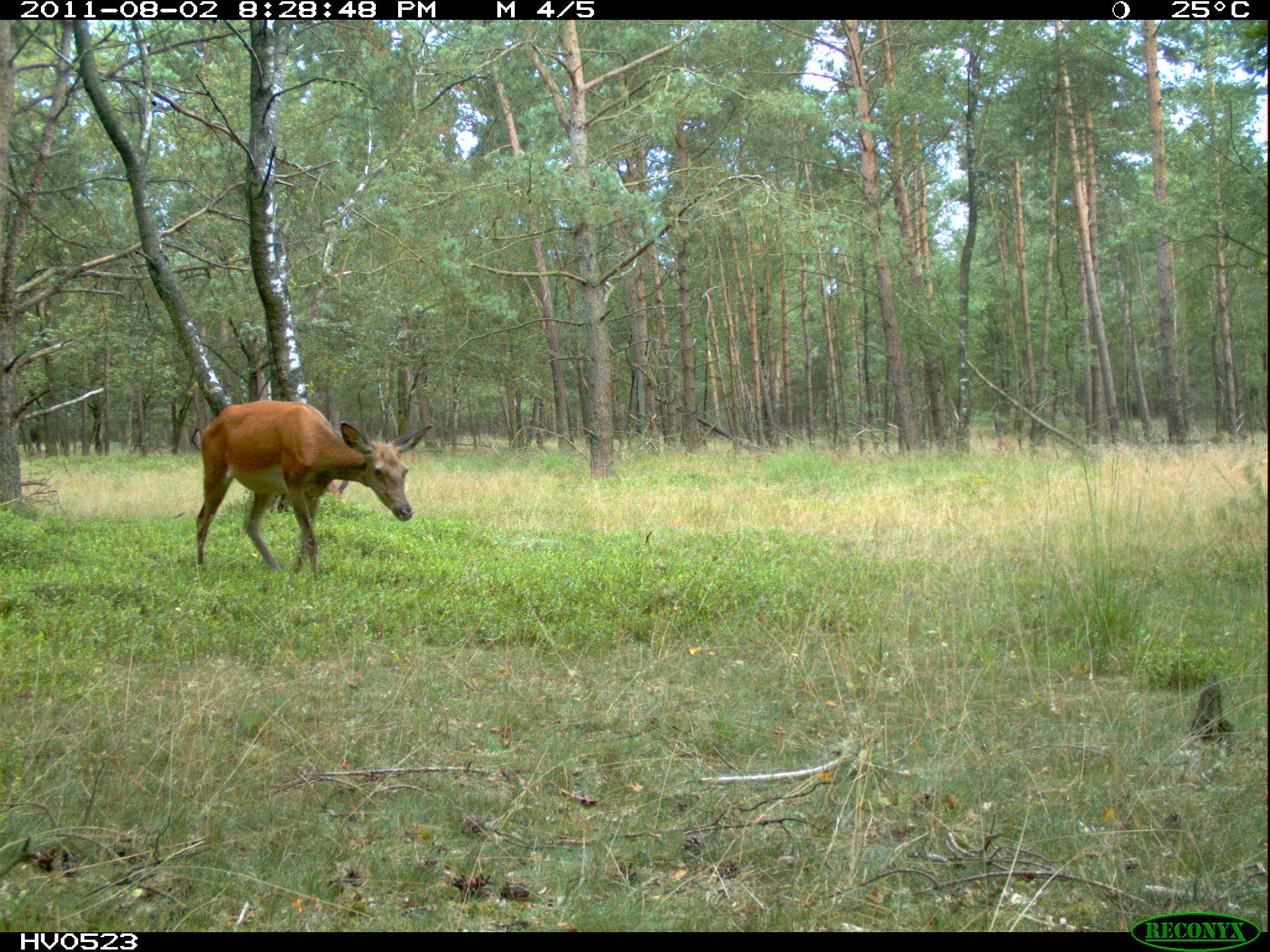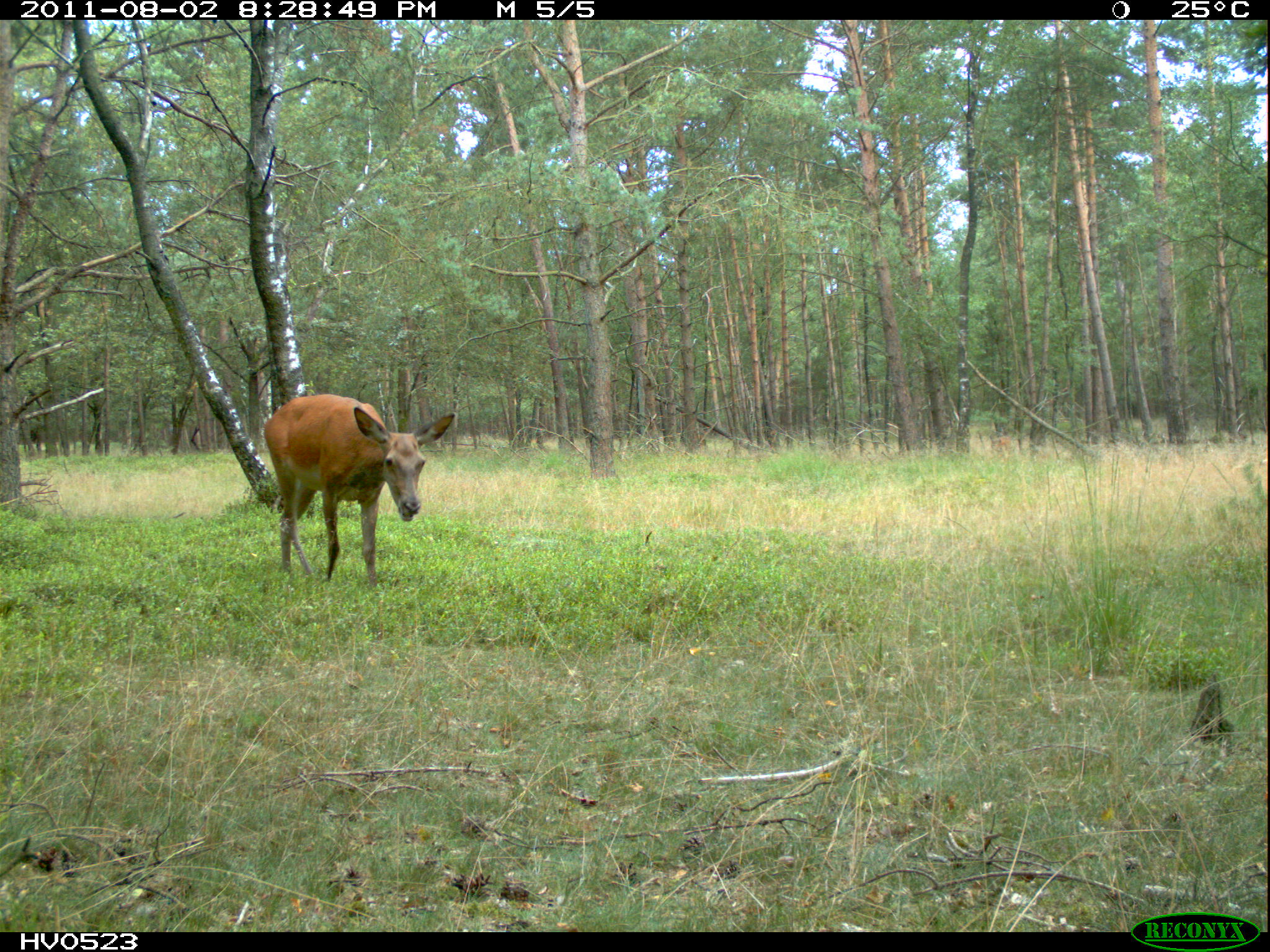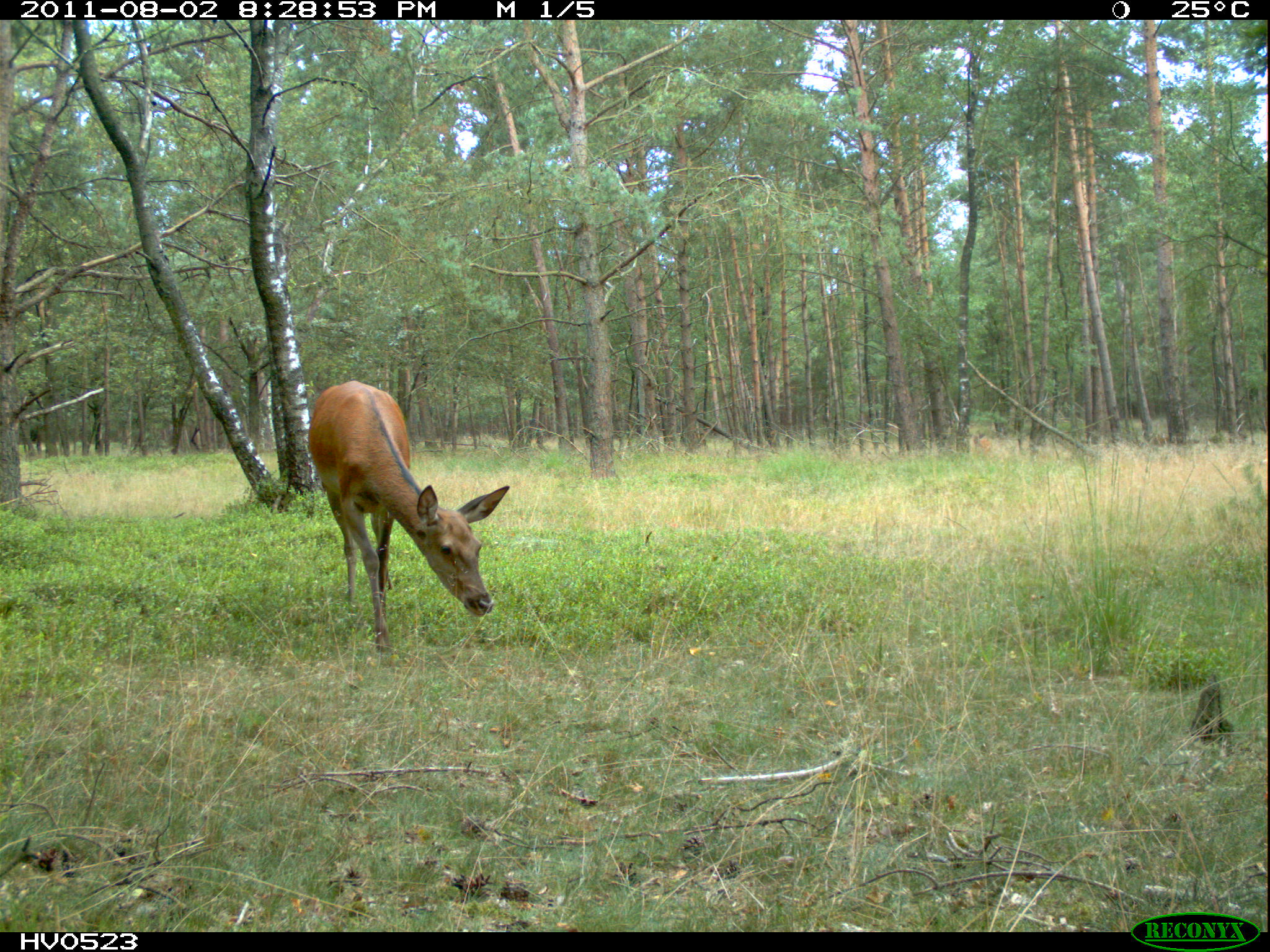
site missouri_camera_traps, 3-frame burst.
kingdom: Animalia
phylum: Chordata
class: Mammalia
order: Artiodactyla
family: Cervidae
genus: Cervus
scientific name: Cervus elaphus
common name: red deer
Red deer (Cervus elaphus). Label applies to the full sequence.